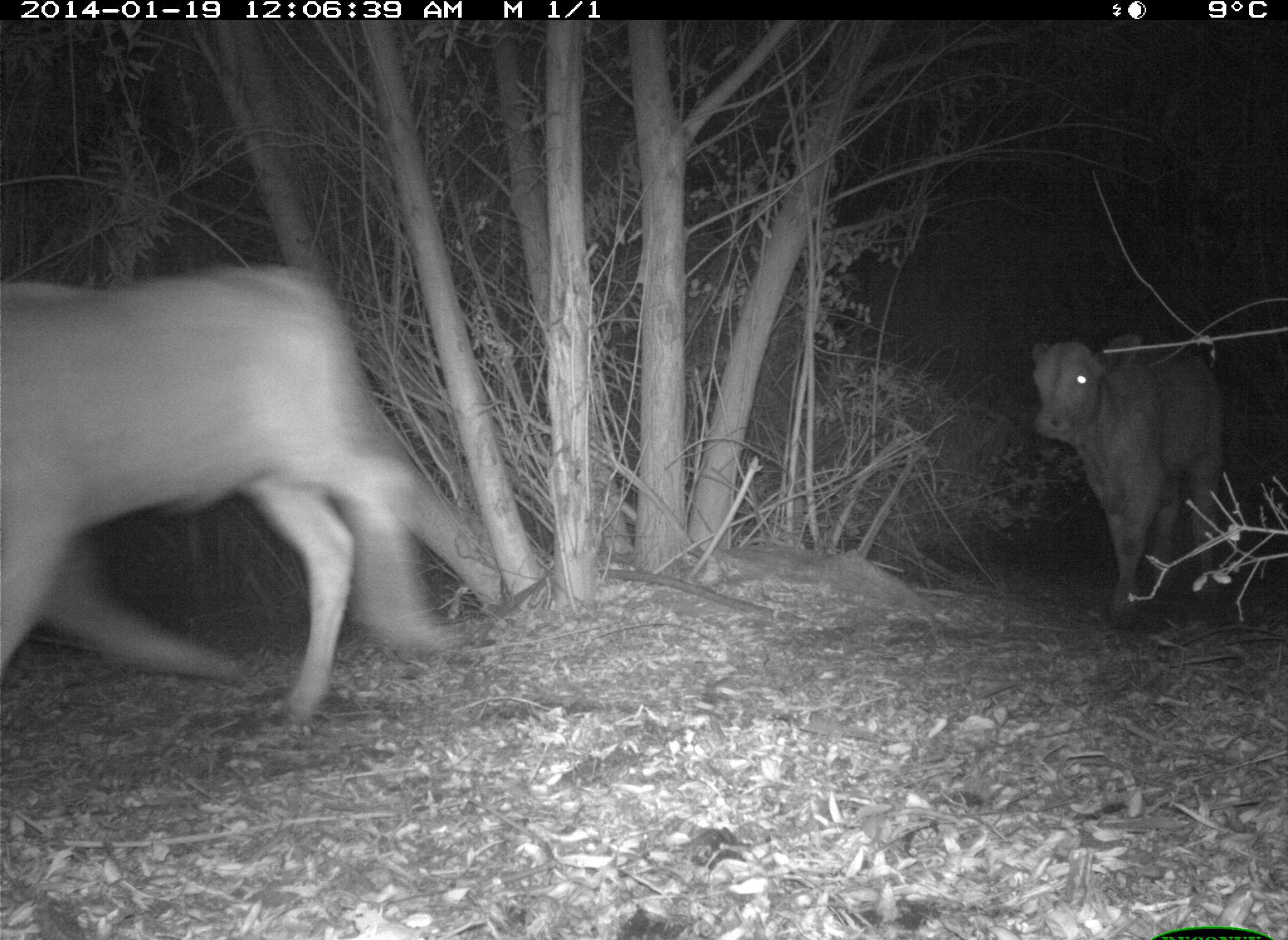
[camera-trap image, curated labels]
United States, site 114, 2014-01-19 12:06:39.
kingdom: Animalia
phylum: Chordata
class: Mammalia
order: Artiodactyla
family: Bovidae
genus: Bos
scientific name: Bos taurus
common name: cow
Cow (Bos taurus).